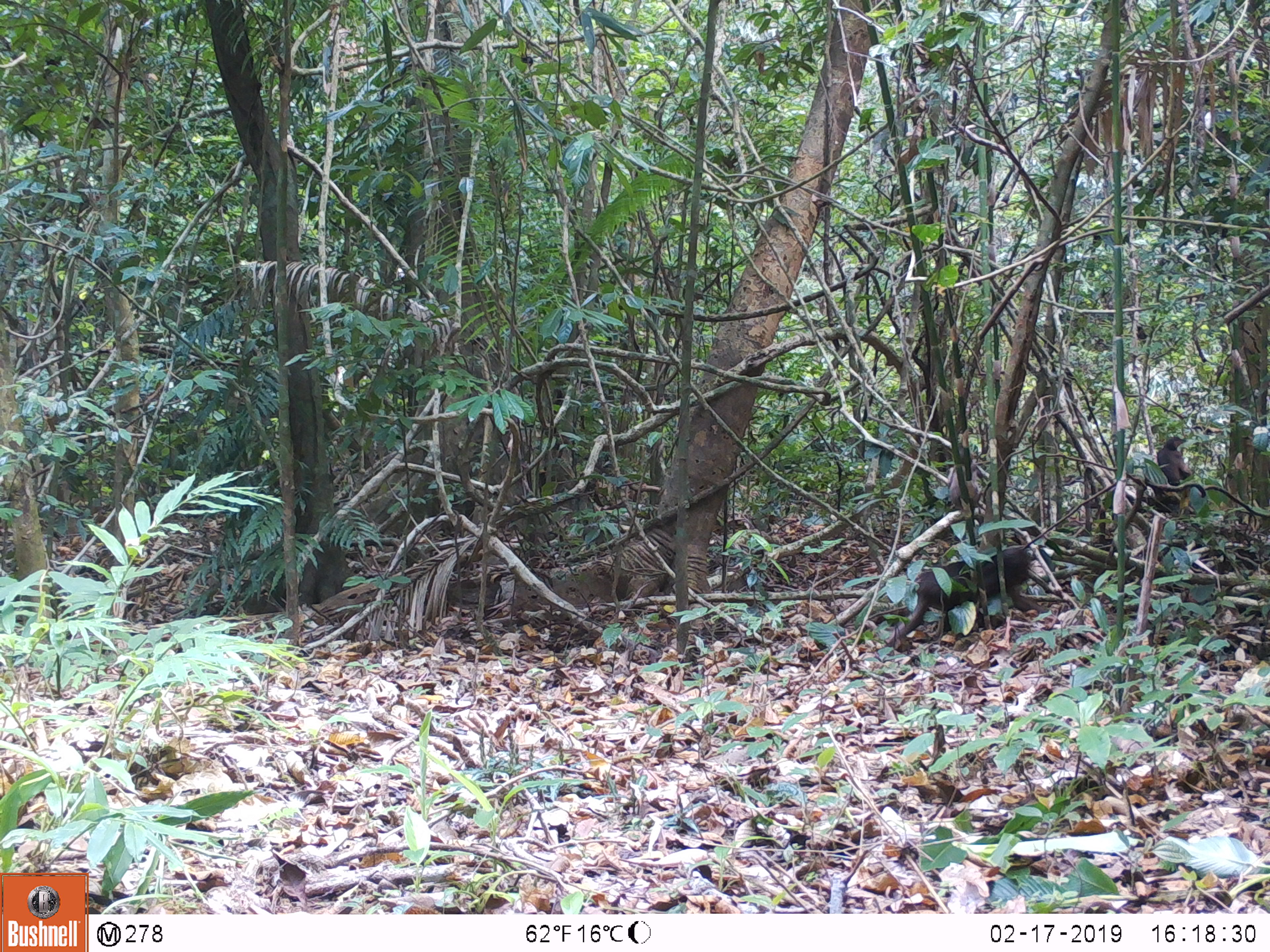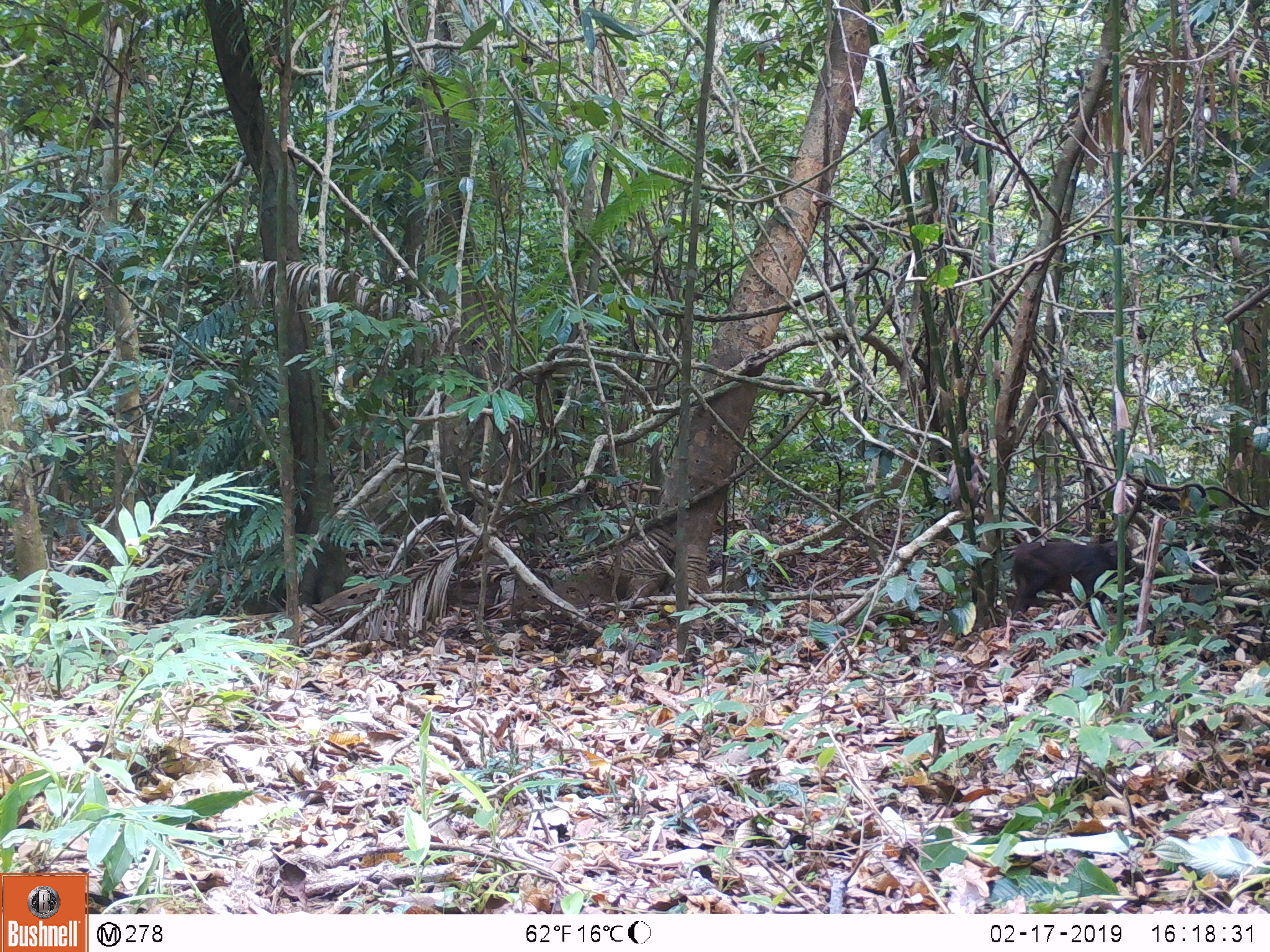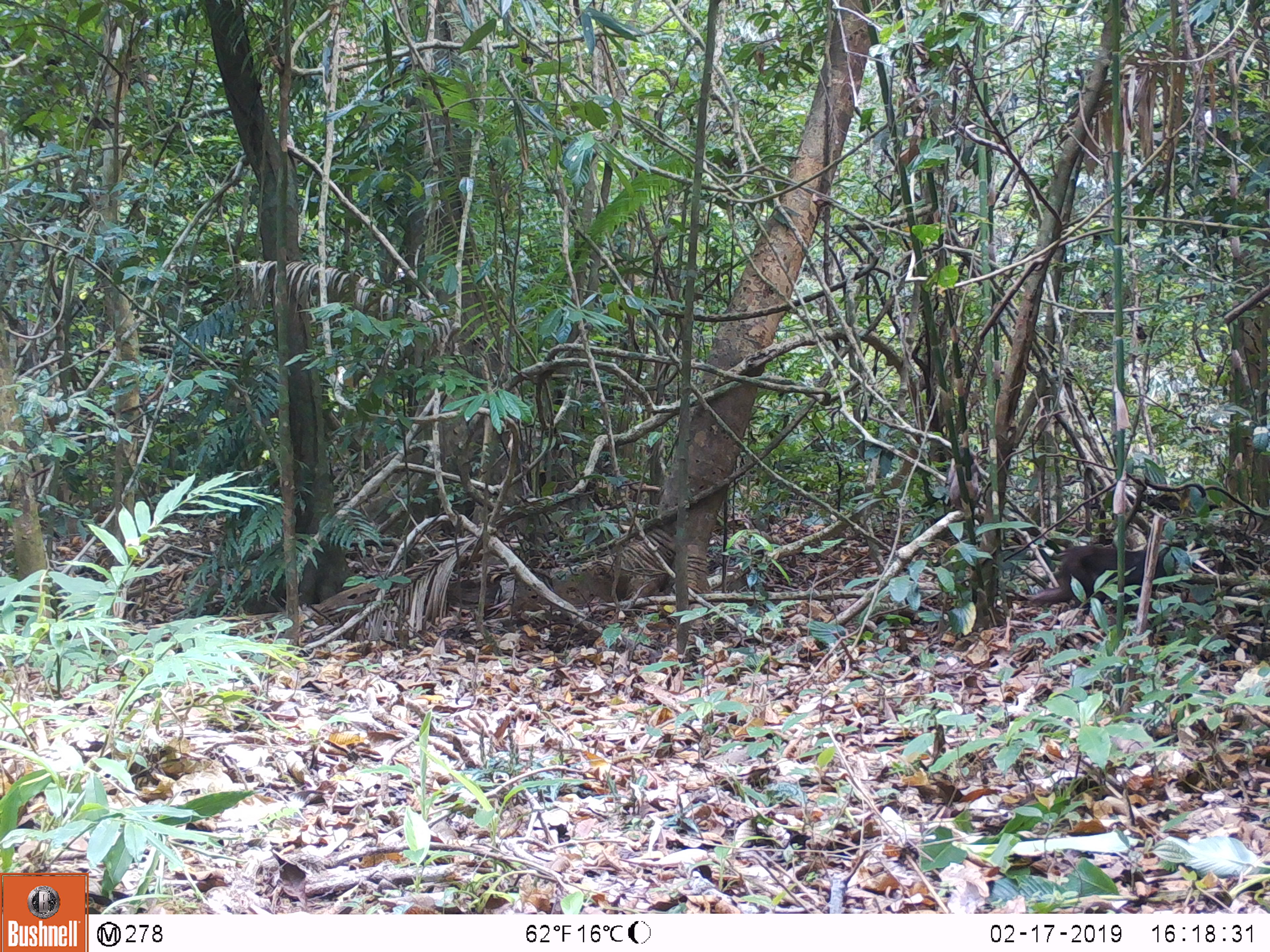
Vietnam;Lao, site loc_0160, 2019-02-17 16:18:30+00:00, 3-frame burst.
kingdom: Animalia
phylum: Chordata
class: Mammalia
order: Primates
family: Cercopithecidae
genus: Macaca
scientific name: Macaca arctoides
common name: stump-tailed macaque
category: stump tailed macaque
Stump tailed macaque (stump-tailed macaque) (Macaca arctoides). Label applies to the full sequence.